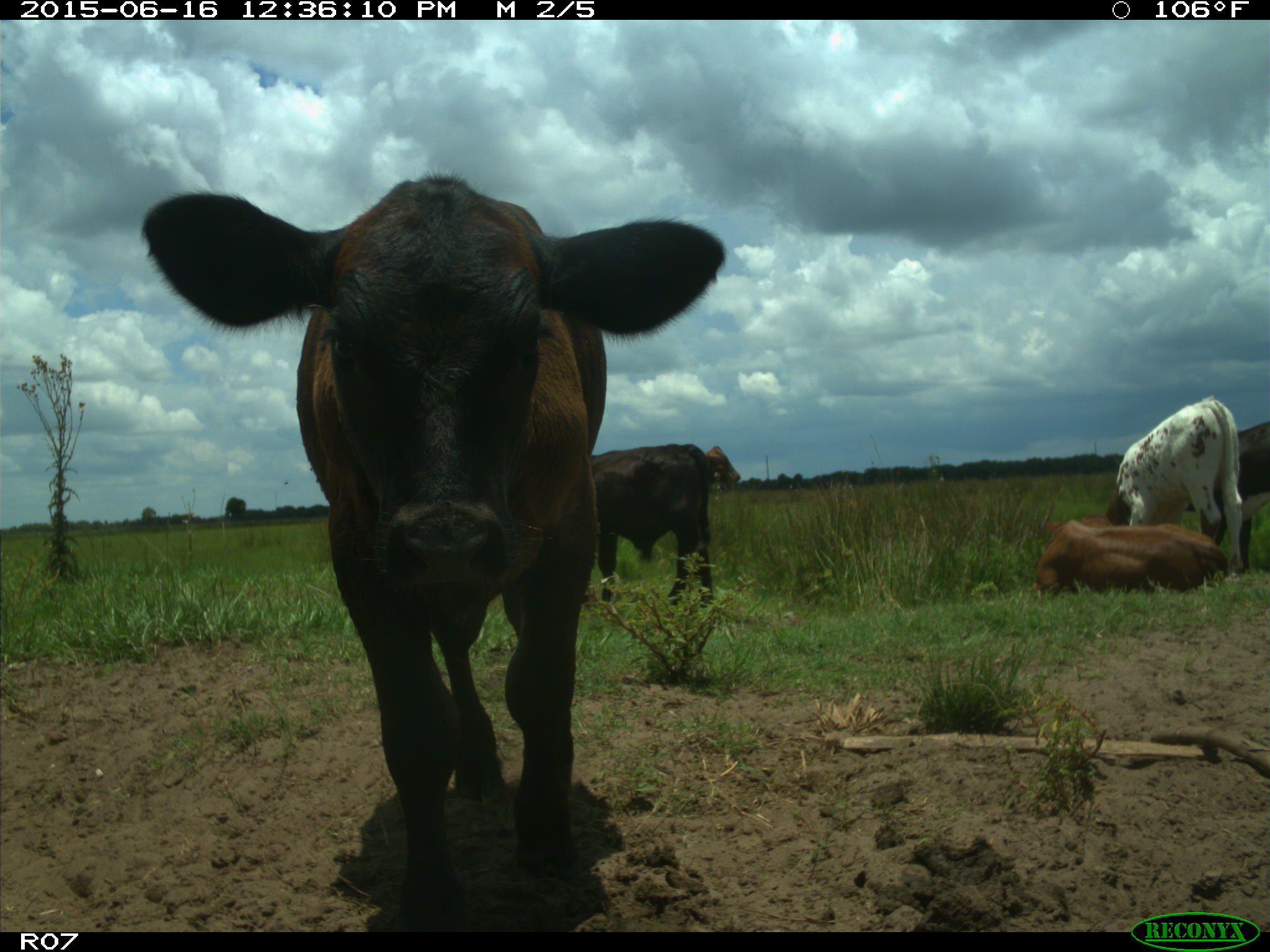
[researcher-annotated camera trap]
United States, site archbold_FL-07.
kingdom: Animalia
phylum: Chordata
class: Mammalia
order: Artiodactyla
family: Bovidae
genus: Bos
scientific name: Bos taurus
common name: domestic cow